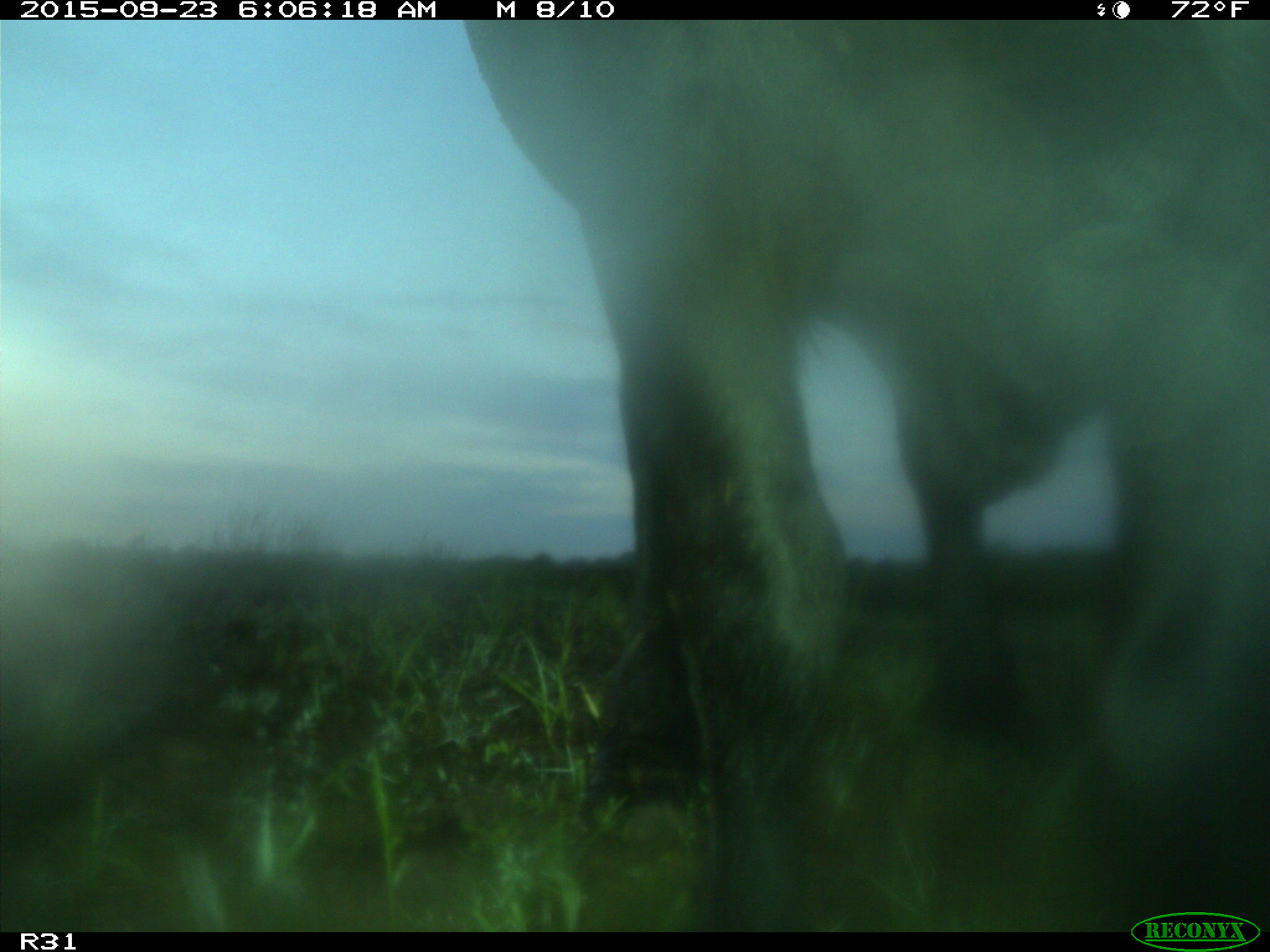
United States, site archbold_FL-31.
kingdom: Animalia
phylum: Chordata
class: Mammalia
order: Artiodactyla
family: Bovidae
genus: Bos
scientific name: Bos taurus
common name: domestic cow